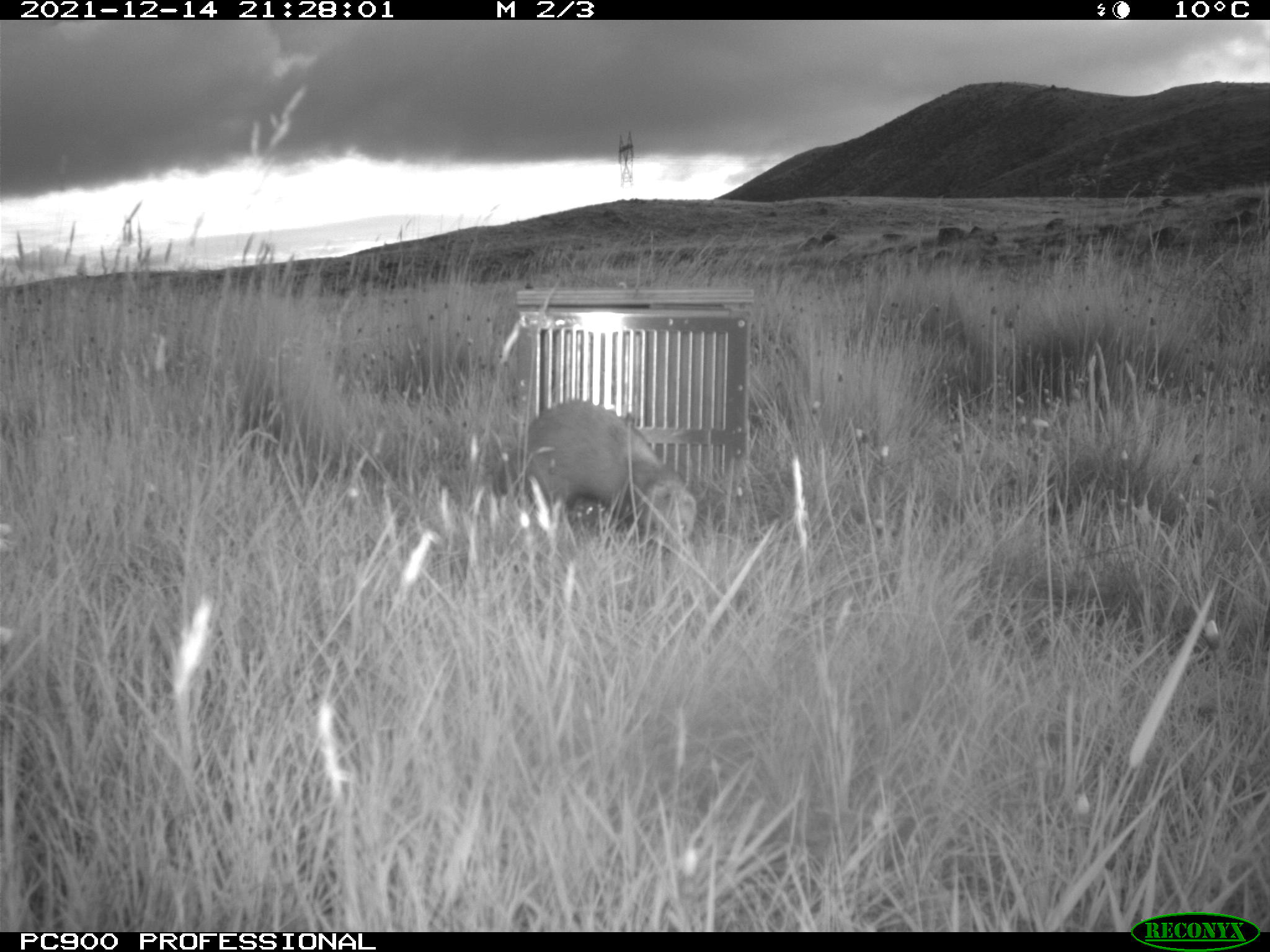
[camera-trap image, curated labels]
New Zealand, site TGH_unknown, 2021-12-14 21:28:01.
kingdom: Animalia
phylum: Chordata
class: Mammalia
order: Carnivora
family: Mustelidae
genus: Mustela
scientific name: Mustela furo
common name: ferret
Ferret (Mustela furo).